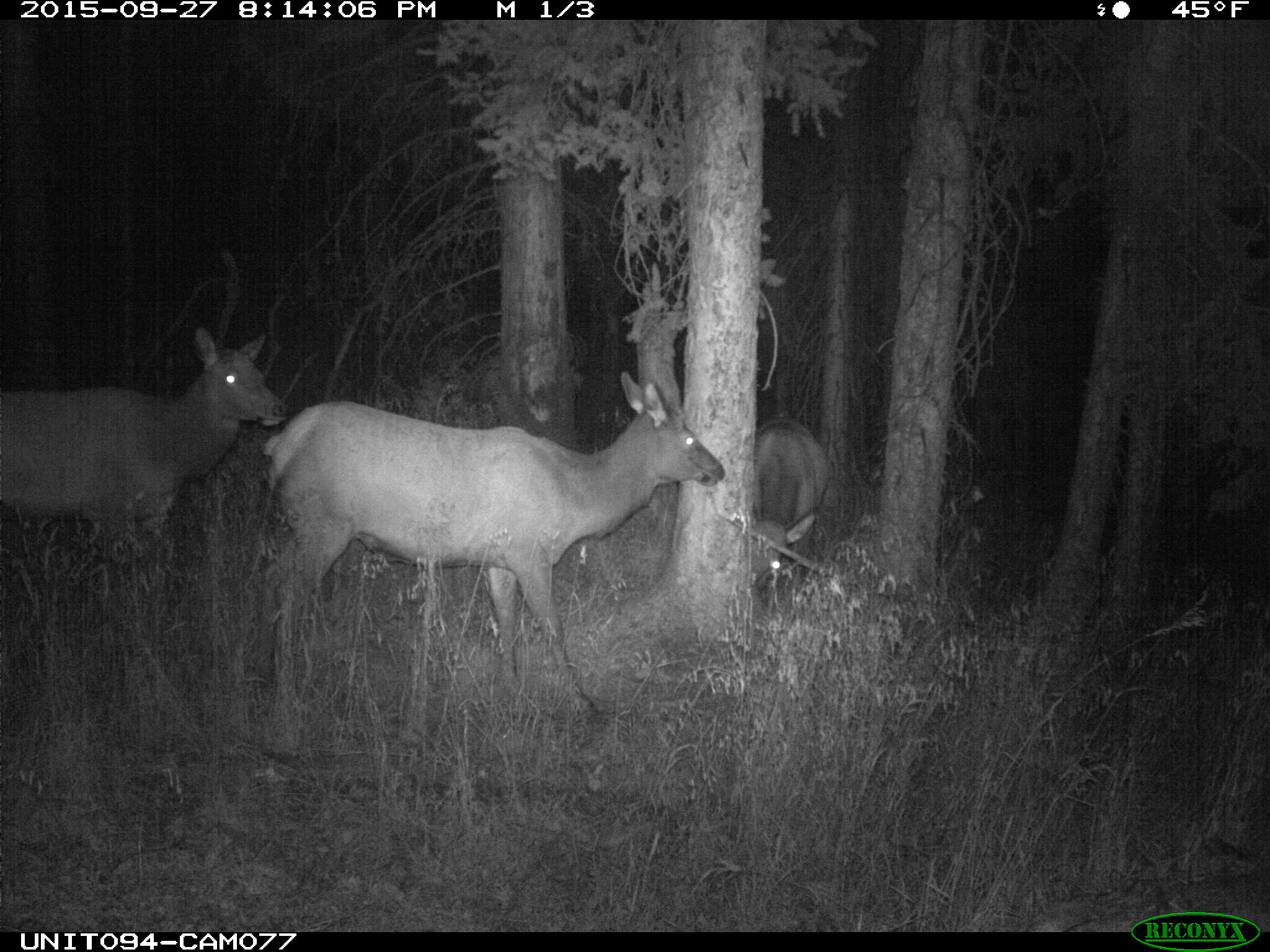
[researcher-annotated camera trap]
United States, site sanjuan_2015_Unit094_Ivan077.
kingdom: Animalia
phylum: Chordata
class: Mammalia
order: Artiodactyla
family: Cervidae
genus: Cervus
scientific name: Cervus elaphus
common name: red deer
Cervus elaphus (red deer).